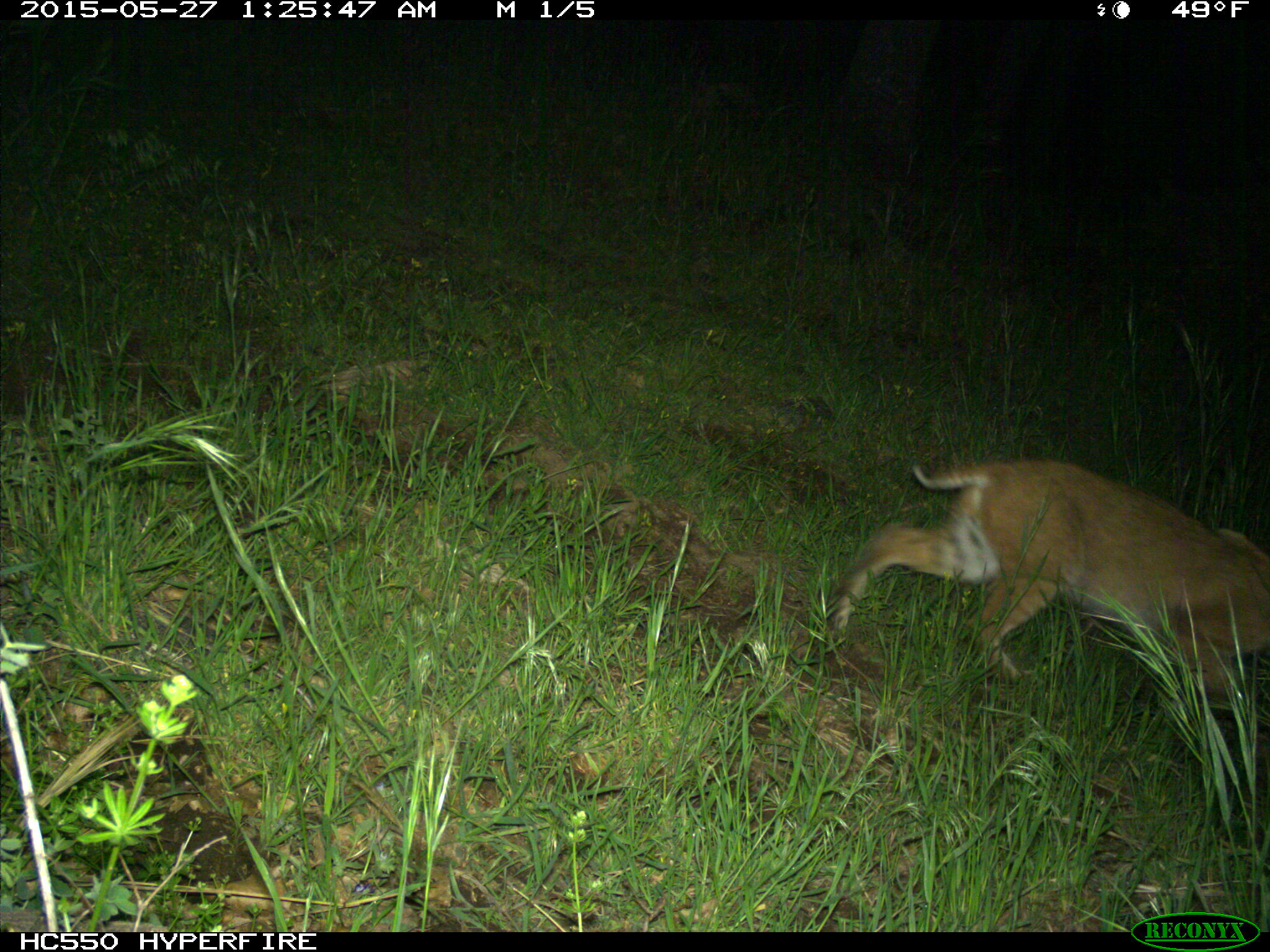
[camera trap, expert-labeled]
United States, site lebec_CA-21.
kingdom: Animalia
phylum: Chordata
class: Mammalia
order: Carnivora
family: Felidae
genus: Lynx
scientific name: Lynx rufus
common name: bobcat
Lynx rufus (bobcat).